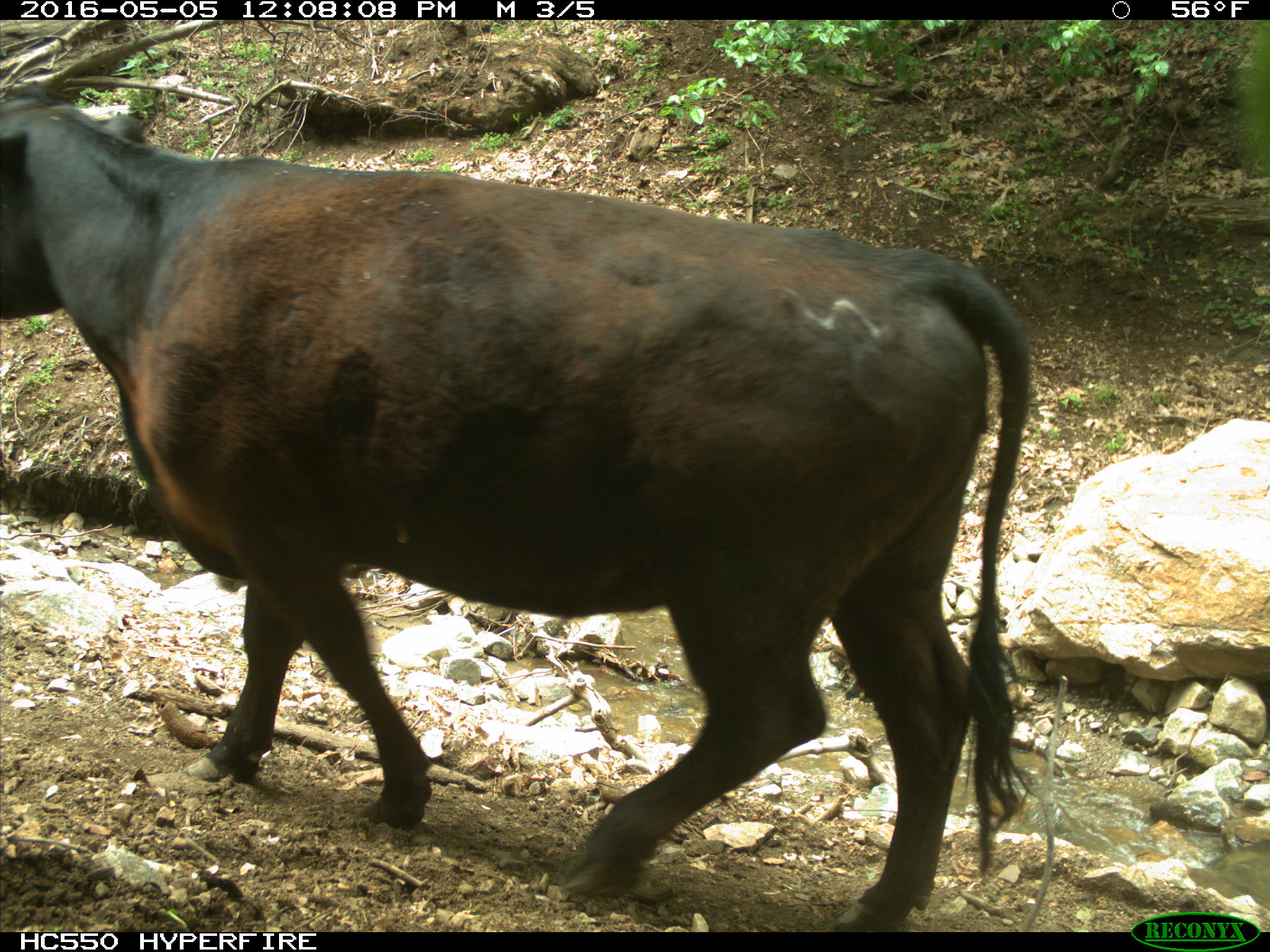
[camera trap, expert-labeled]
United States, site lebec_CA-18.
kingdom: Animalia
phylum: Chordata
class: Mammalia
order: Artiodactyla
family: Bovidae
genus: Bos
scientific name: Bos taurus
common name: domestic cow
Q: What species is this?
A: Bos taurus (domestic cow).